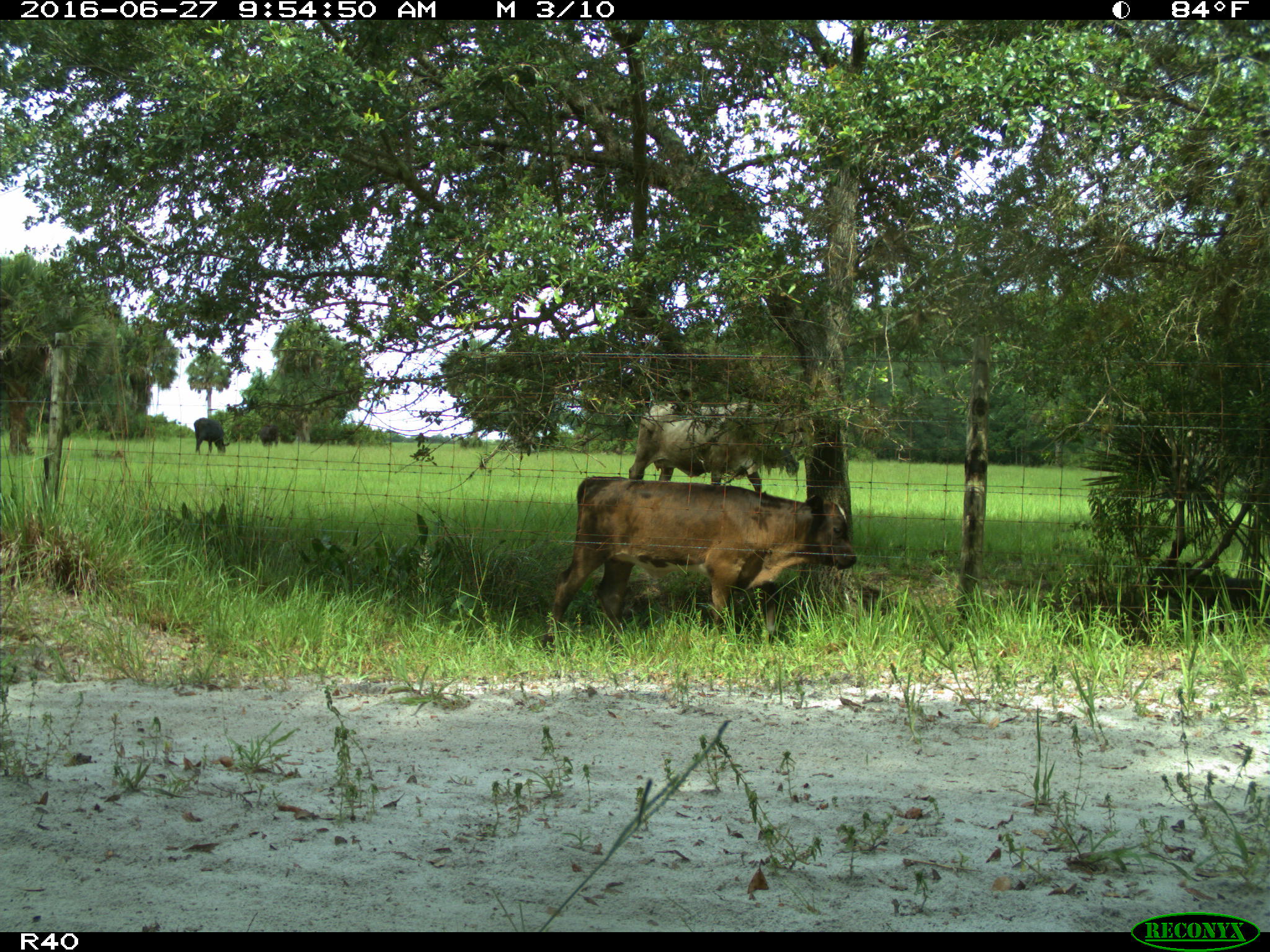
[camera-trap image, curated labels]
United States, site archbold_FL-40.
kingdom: Animalia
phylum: Chordata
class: Mammalia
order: Artiodactyla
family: Bovidae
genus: Bos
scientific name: Bos taurus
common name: domestic cow